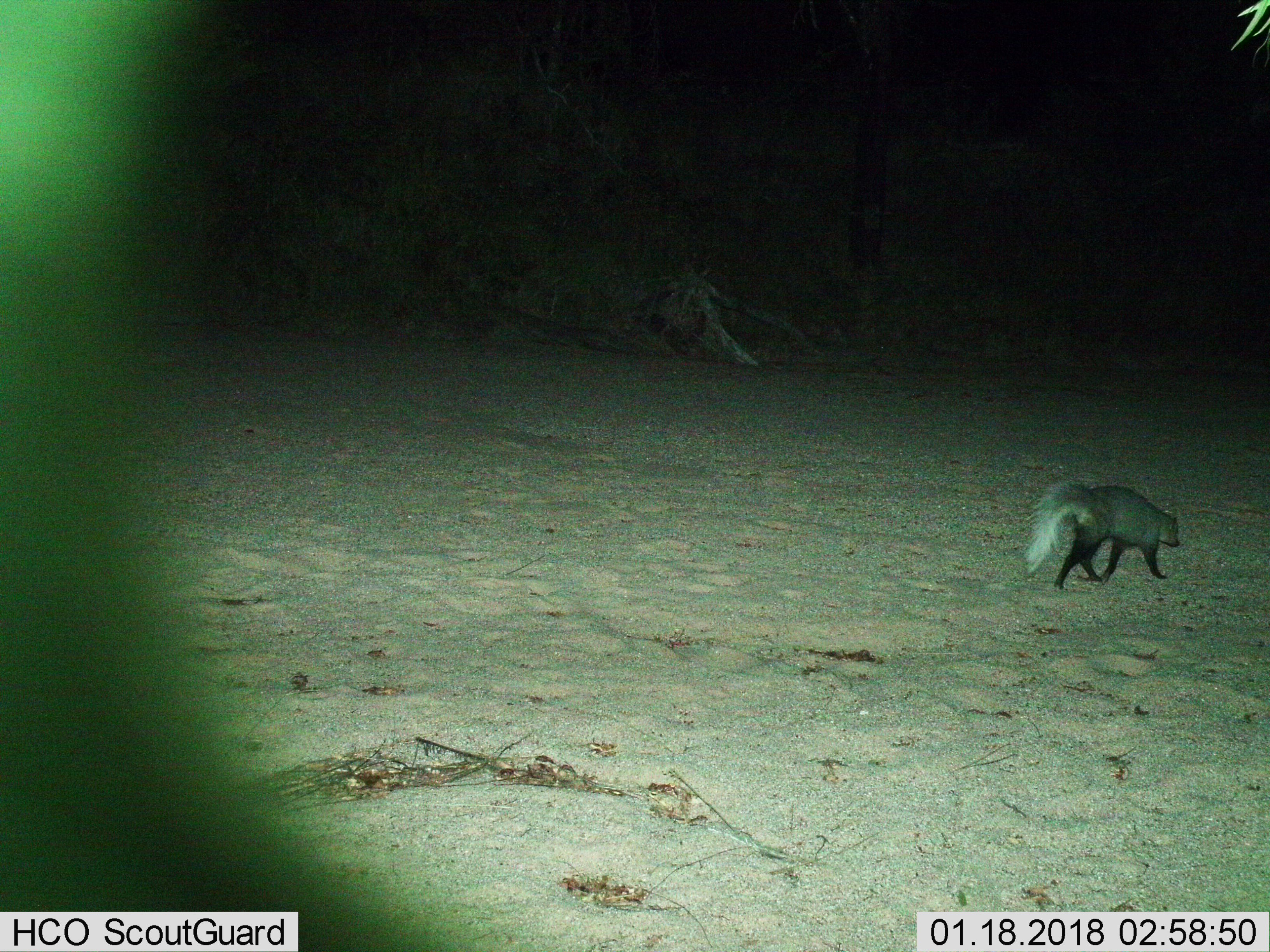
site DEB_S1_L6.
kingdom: Animalia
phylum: Chordata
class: Mammalia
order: Carnivora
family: Herpestidae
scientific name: Herpestidae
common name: mongoose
Mongoose (Herpestidae), count 1. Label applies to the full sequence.